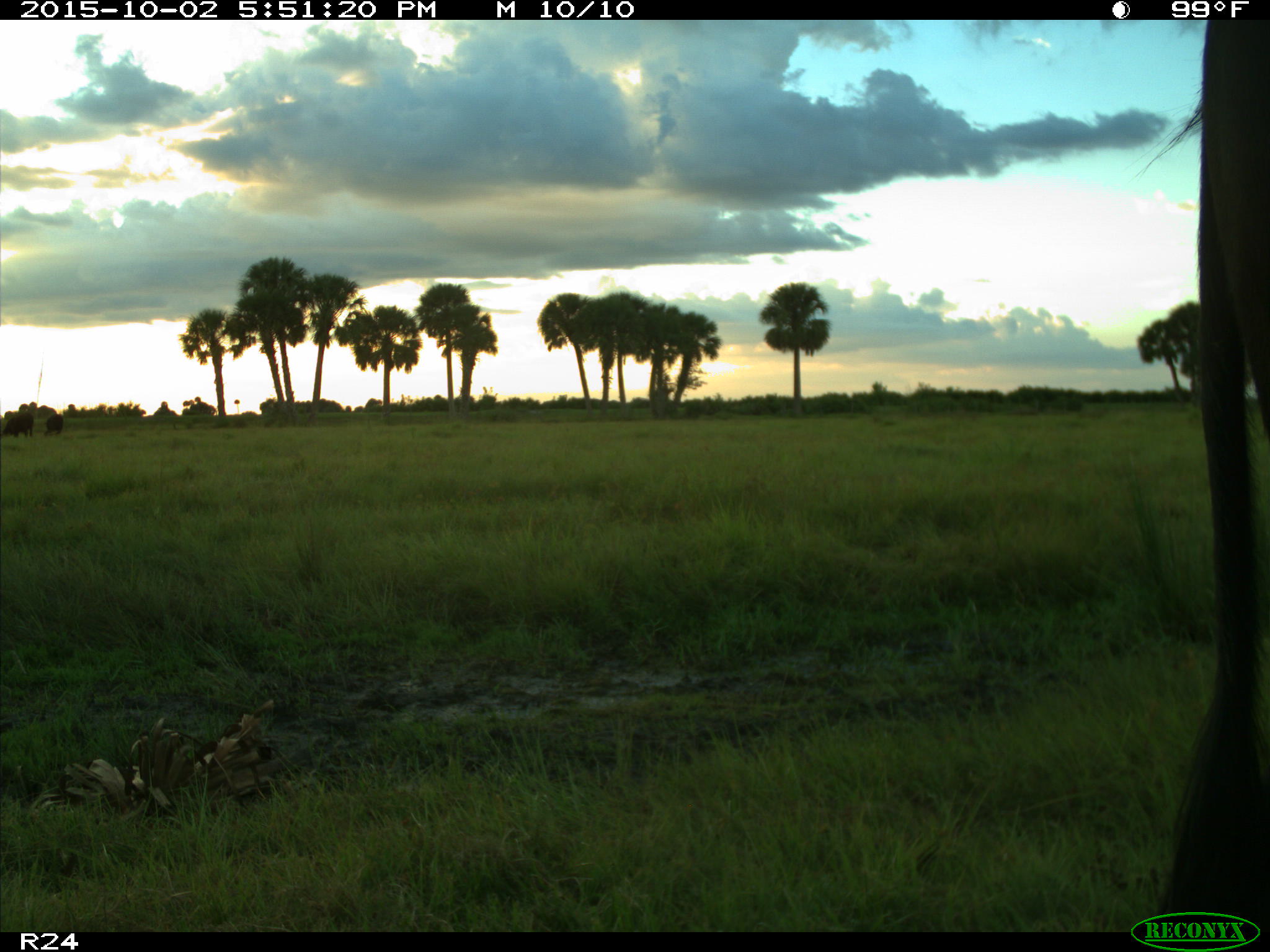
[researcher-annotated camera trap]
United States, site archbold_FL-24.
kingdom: Animalia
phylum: Chordata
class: Mammalia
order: Artiodactyla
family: Bovidae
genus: Bos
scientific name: Bos taurus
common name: domestic cow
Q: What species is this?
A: Bos taurus (domestic cow).